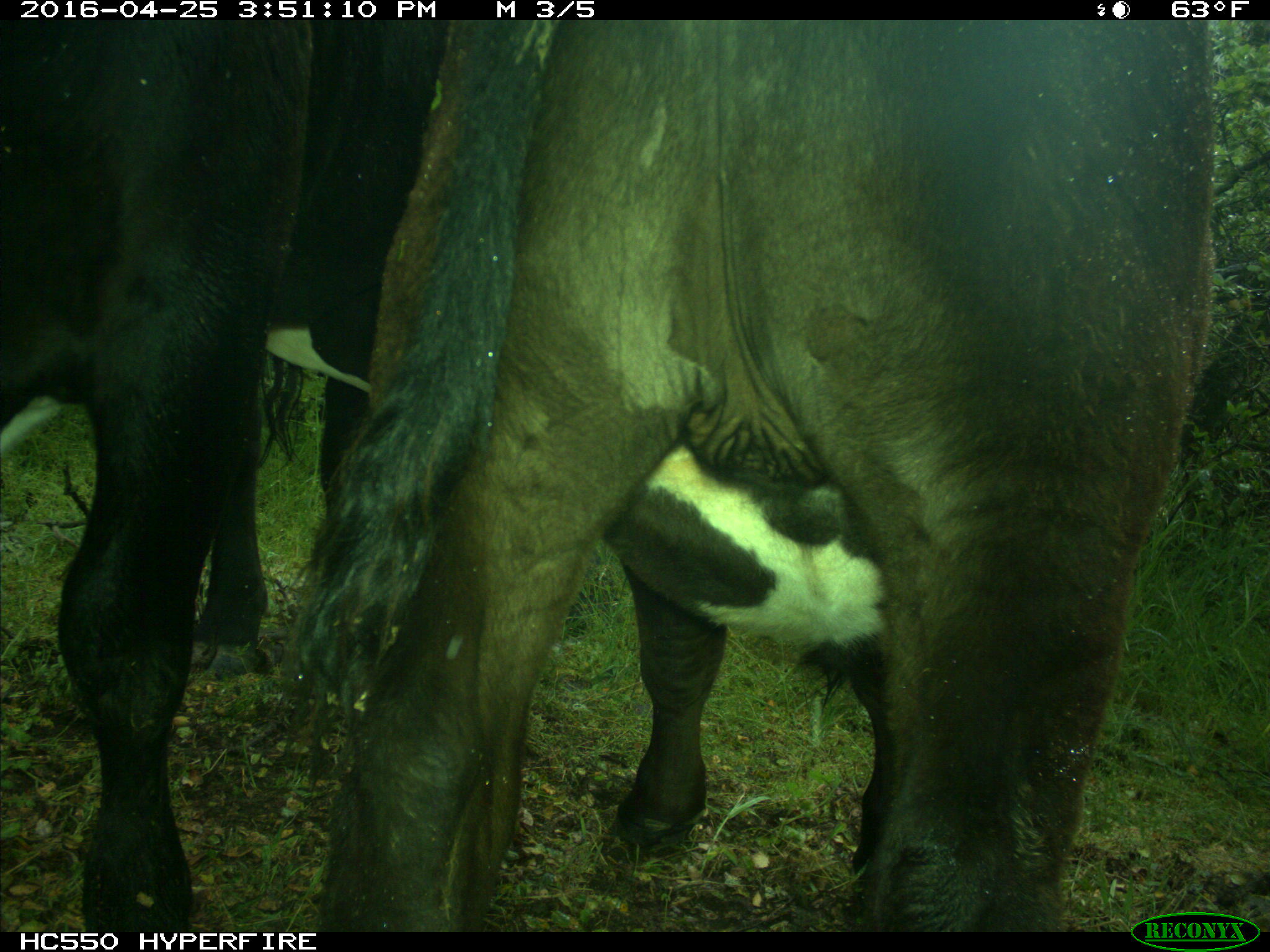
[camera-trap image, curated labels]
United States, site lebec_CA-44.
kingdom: Animalia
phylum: Chordata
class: Mammalia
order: Artiodactyla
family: Bovidae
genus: Bos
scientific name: Bos taurus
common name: domestic cow